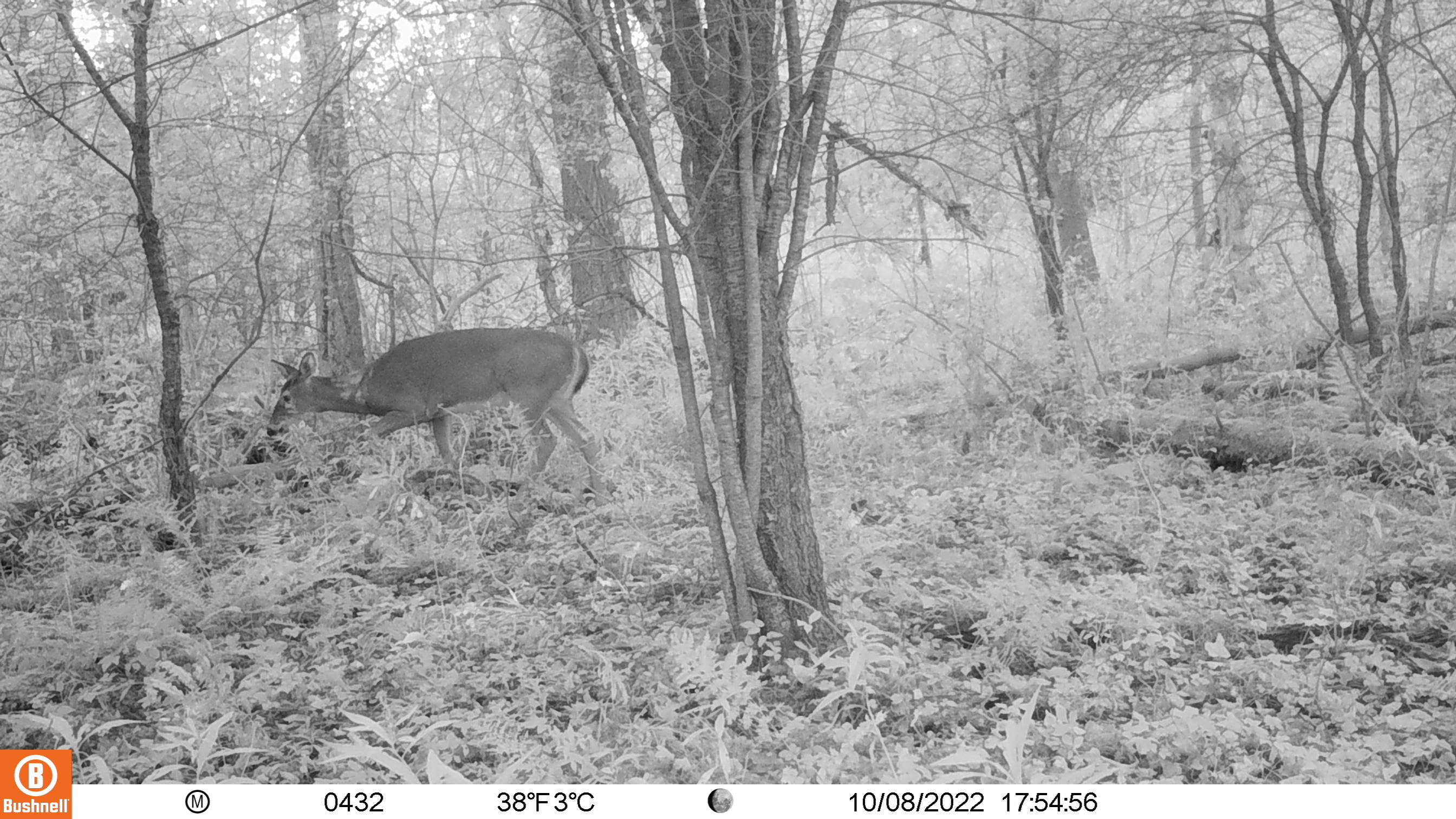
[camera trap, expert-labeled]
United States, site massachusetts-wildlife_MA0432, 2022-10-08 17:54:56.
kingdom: Animalia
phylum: Chordata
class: Mammalia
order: Artiodactyla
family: Cervidae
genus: Odocoileus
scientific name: Odocoileus virginianus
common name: white-tailed deer